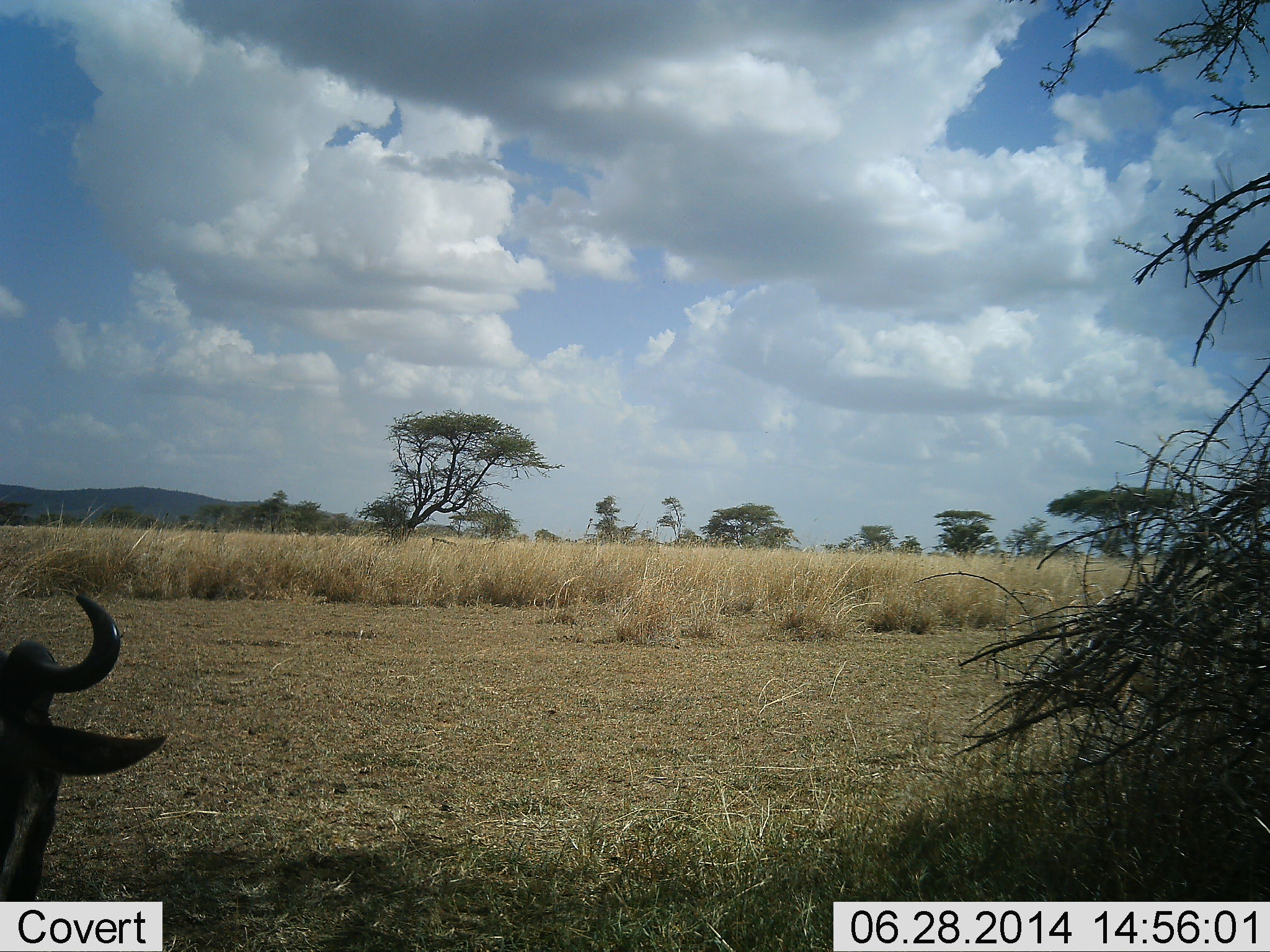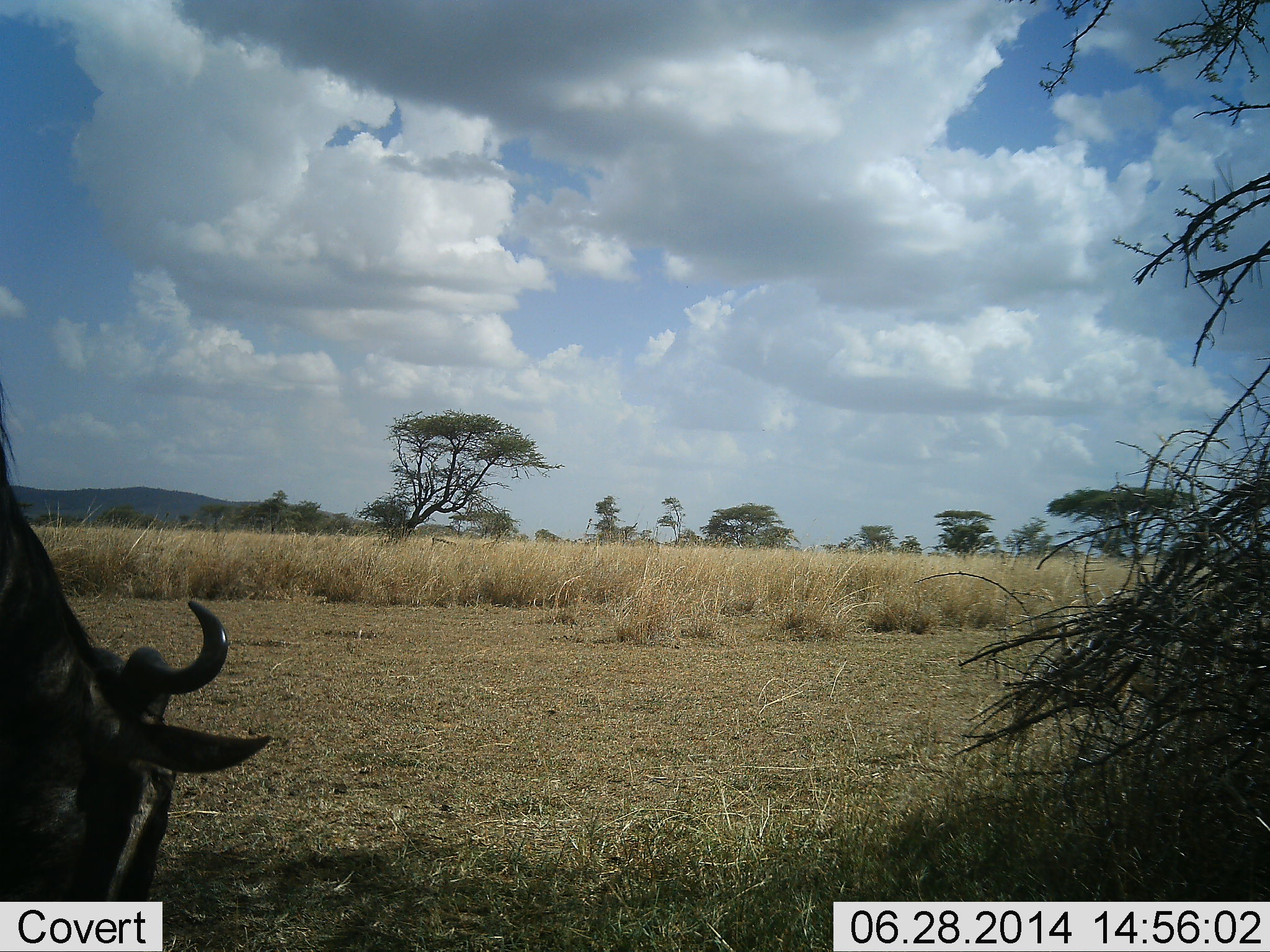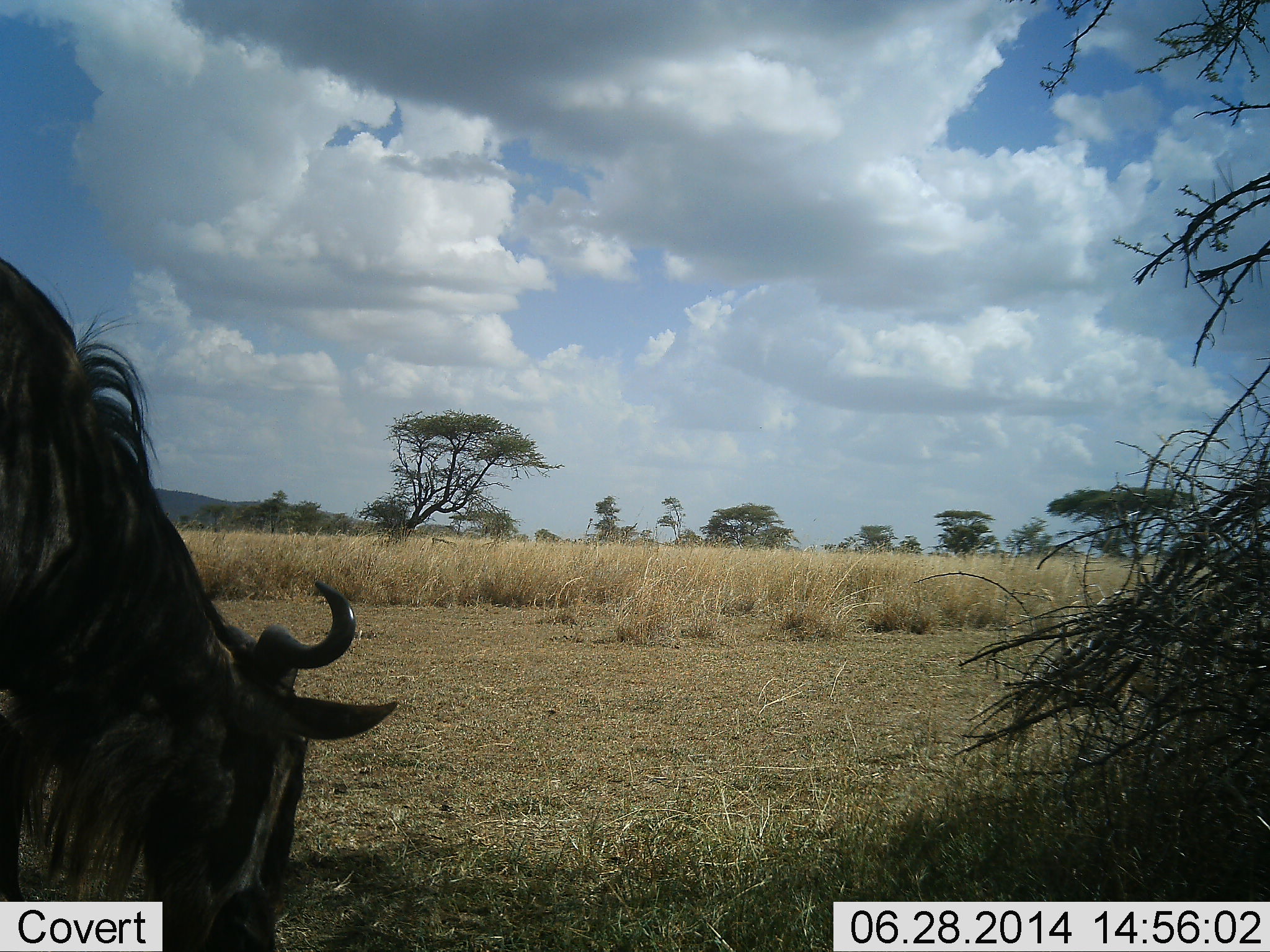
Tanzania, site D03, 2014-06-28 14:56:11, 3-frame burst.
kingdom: Animalia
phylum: Chordata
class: Mammalia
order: Artiodactyla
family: Bovidae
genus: Connochaetes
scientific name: Connochaetes taurinus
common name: blue wildebeest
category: wildebeest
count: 1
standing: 20%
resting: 0%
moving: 10%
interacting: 0%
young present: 0%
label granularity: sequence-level